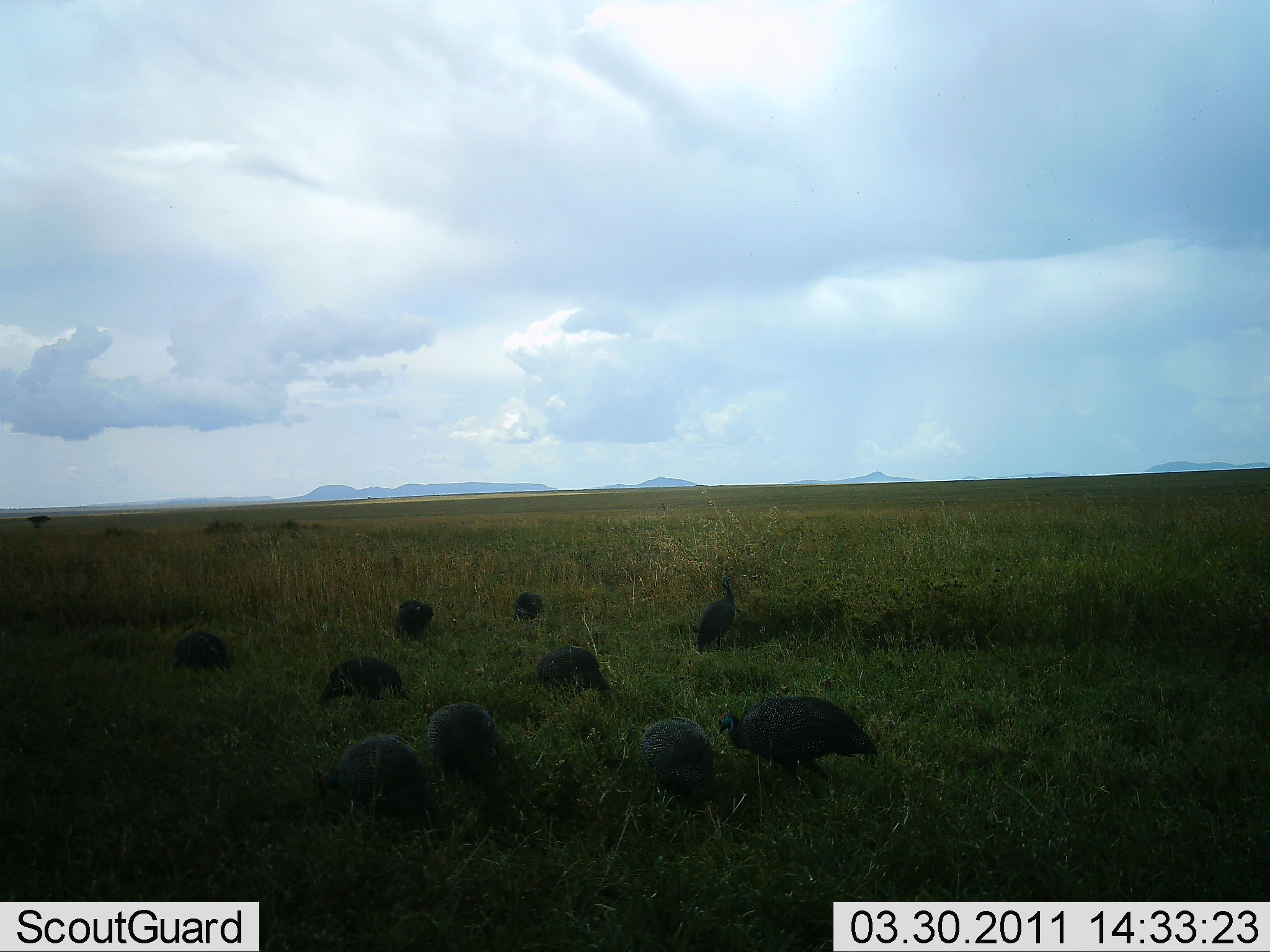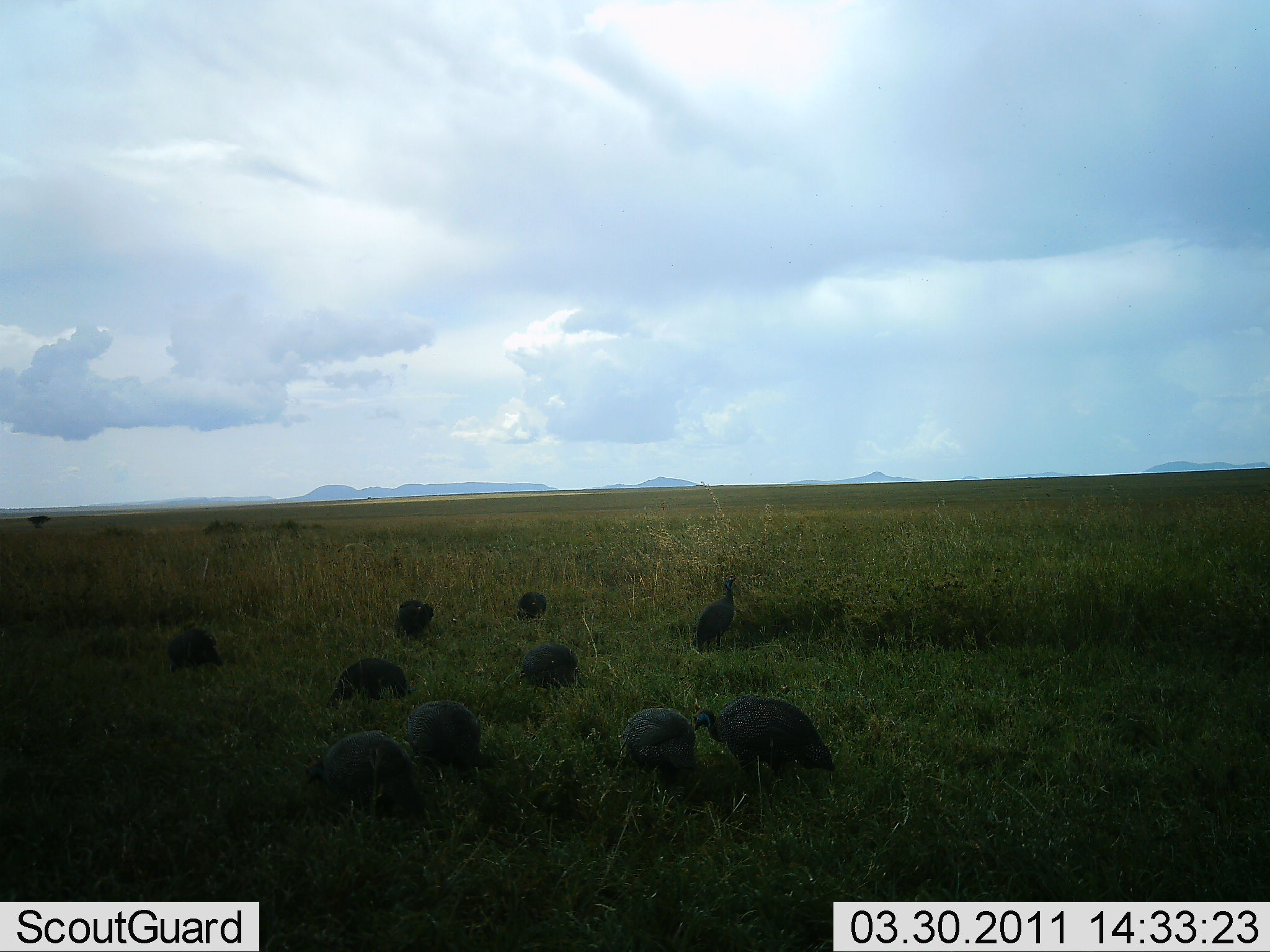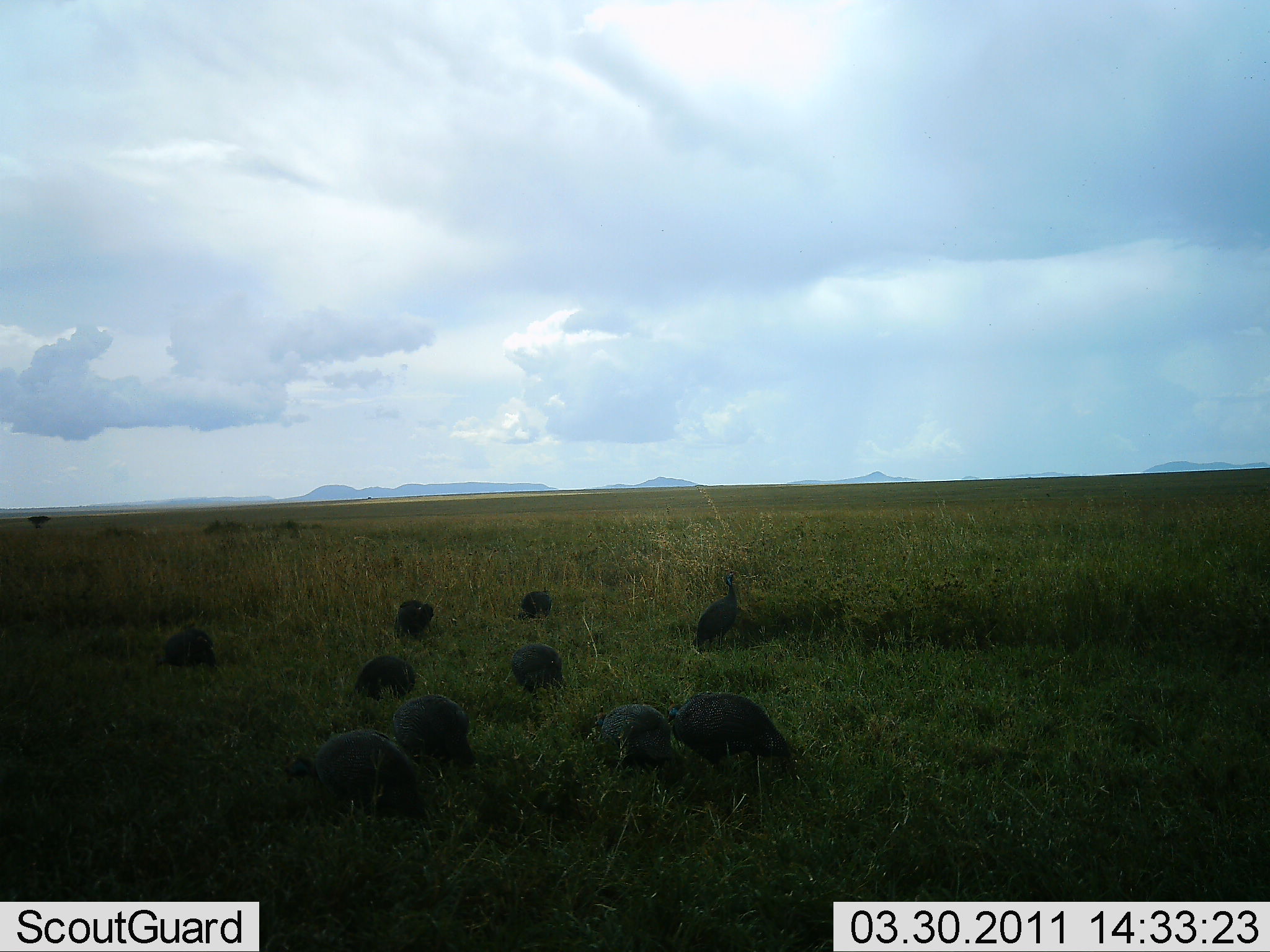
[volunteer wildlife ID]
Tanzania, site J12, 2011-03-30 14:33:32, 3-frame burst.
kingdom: Animalia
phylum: Chordata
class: Aves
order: Galliformes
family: Numididae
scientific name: Numididae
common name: guinea fowl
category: guineafowl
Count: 10.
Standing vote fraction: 29%.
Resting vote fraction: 7%.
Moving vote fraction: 43%.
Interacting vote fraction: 0%.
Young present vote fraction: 0%.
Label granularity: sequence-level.